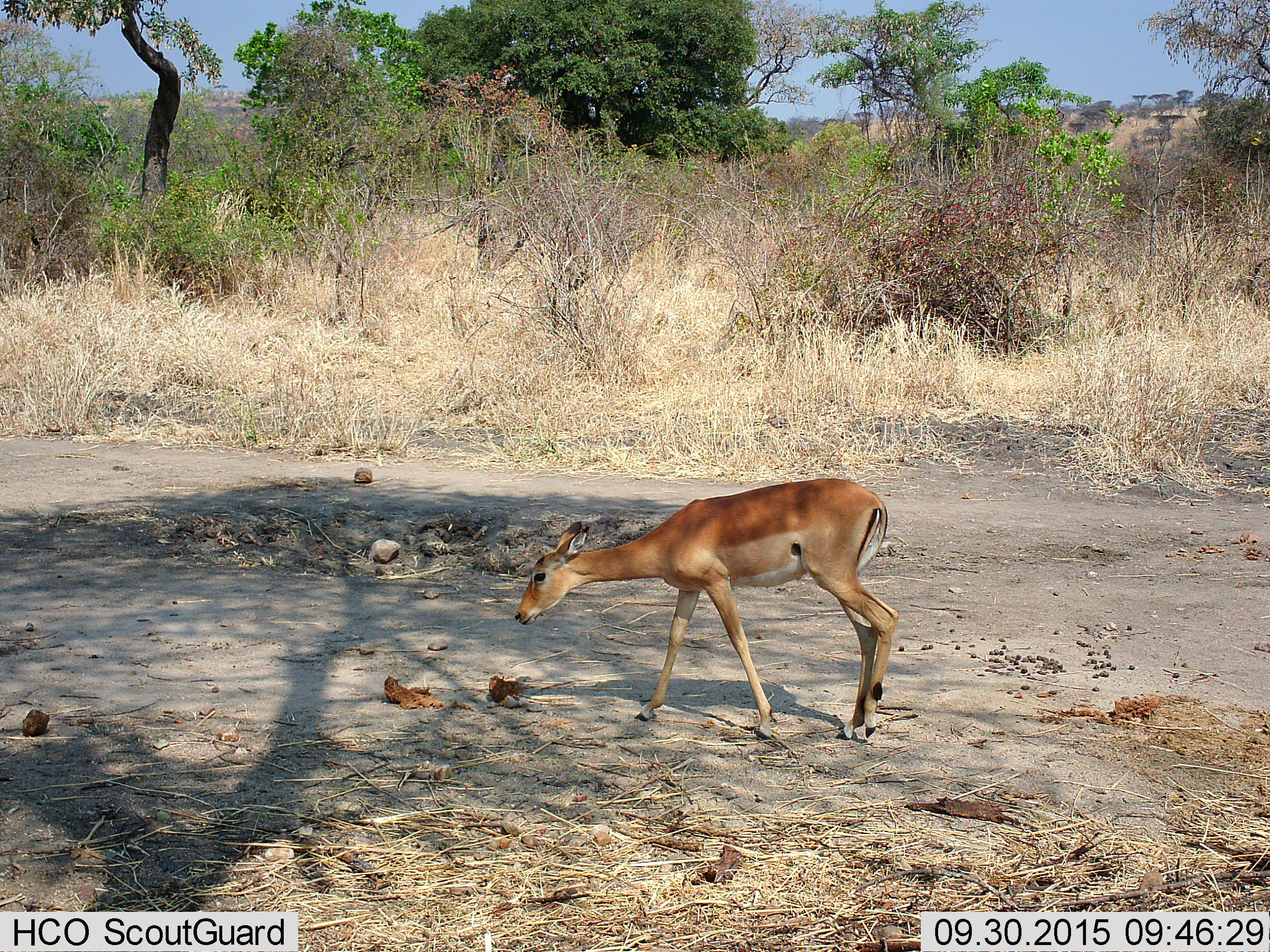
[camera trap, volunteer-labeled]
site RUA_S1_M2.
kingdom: Animalia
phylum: Chordata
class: Mammalia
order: Artiodactyla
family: Bovidae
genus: Aepyceros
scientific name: Aepyceros melampus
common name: impala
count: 1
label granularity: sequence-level